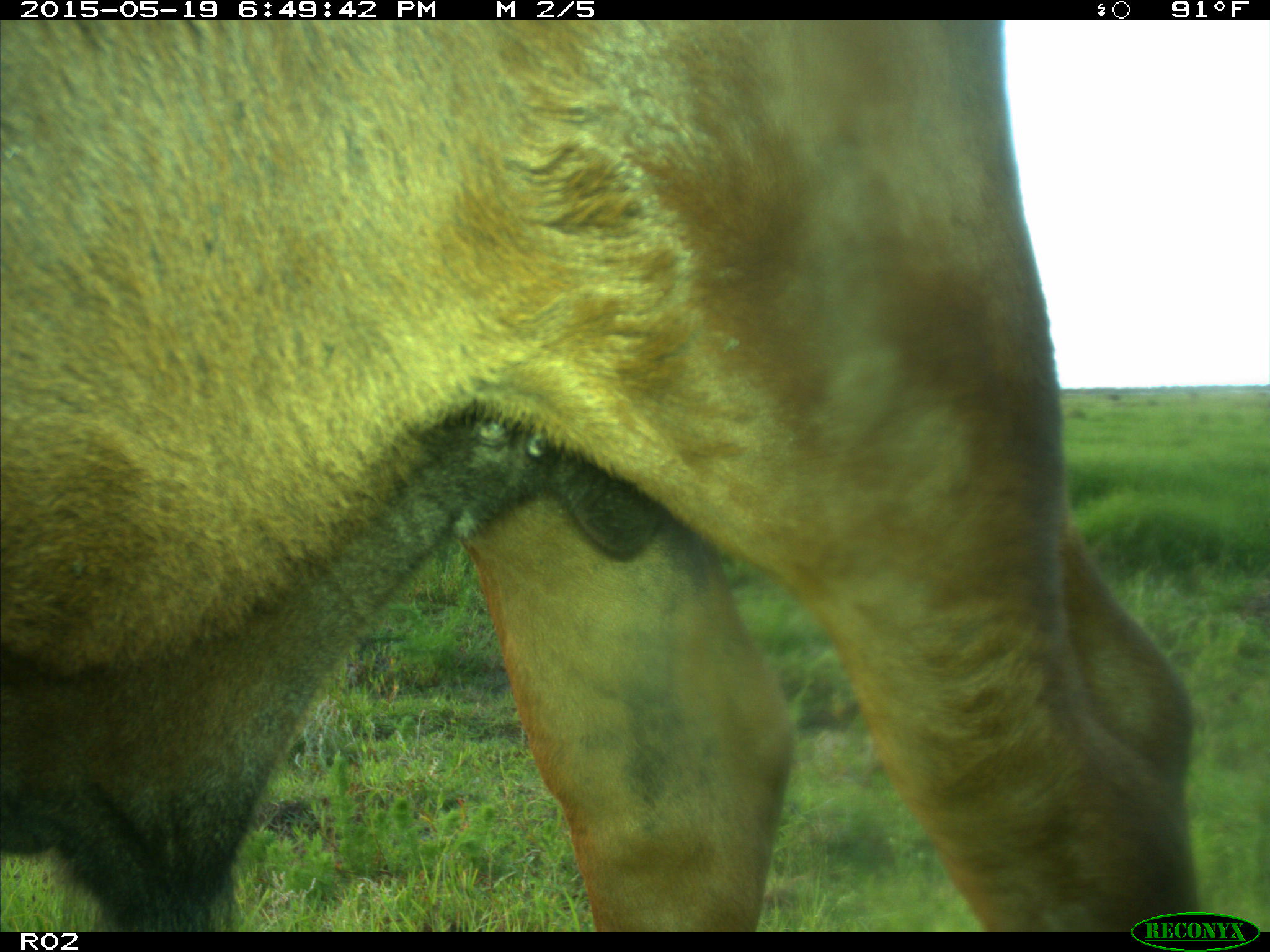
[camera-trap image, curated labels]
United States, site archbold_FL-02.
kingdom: Animalia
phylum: Chordata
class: Mammalia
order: Artiodactyla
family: Bovidae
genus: Bos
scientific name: Bos taurus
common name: domestic cow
Bos taurus (domestic cow).